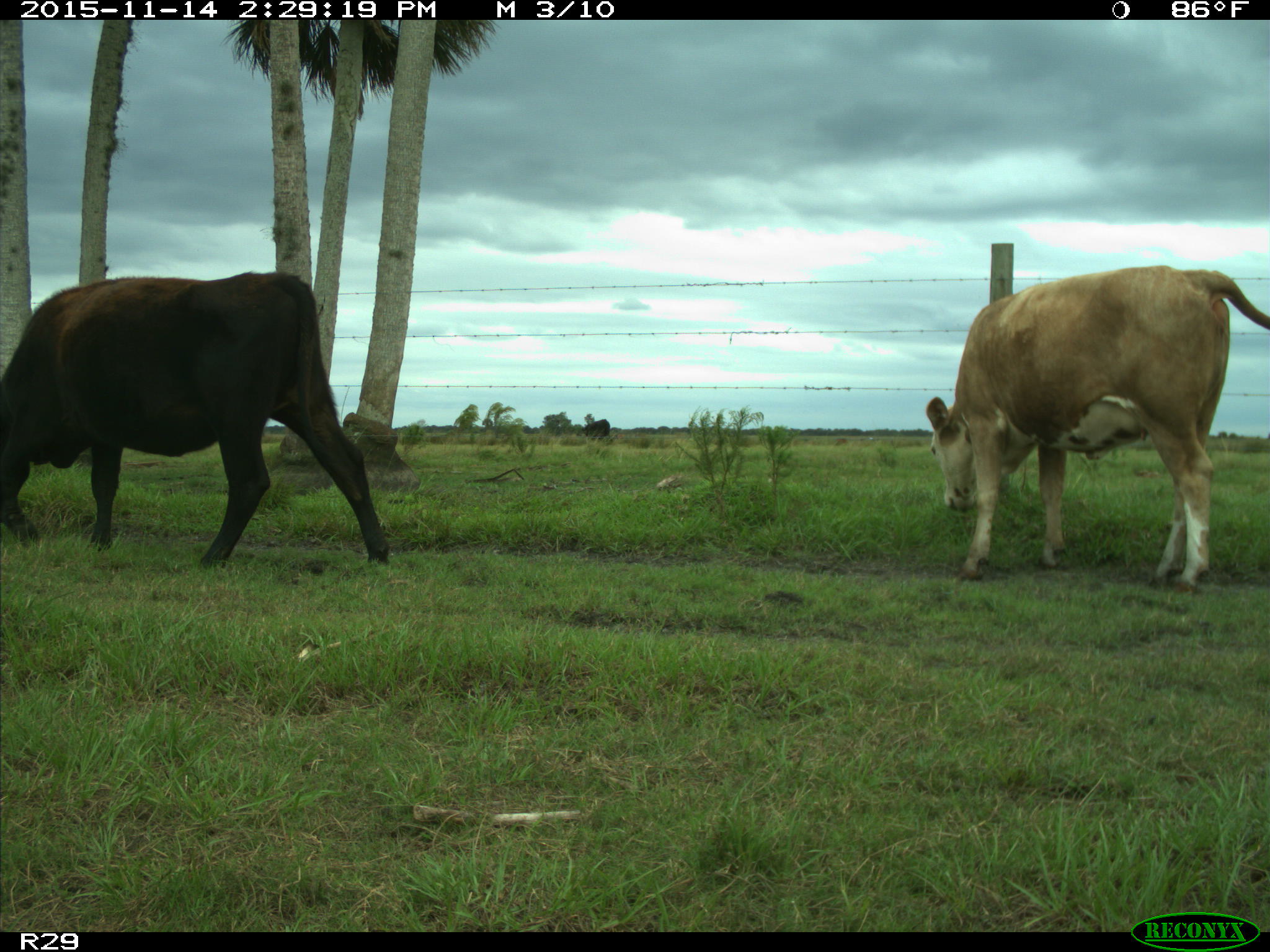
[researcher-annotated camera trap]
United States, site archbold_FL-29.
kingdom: Animalia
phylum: Chordata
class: Mammalia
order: Artiodactyla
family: Bovidae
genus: Bos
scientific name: Bos taurus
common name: domestic cow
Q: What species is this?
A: Bos taurus (domestic cow).